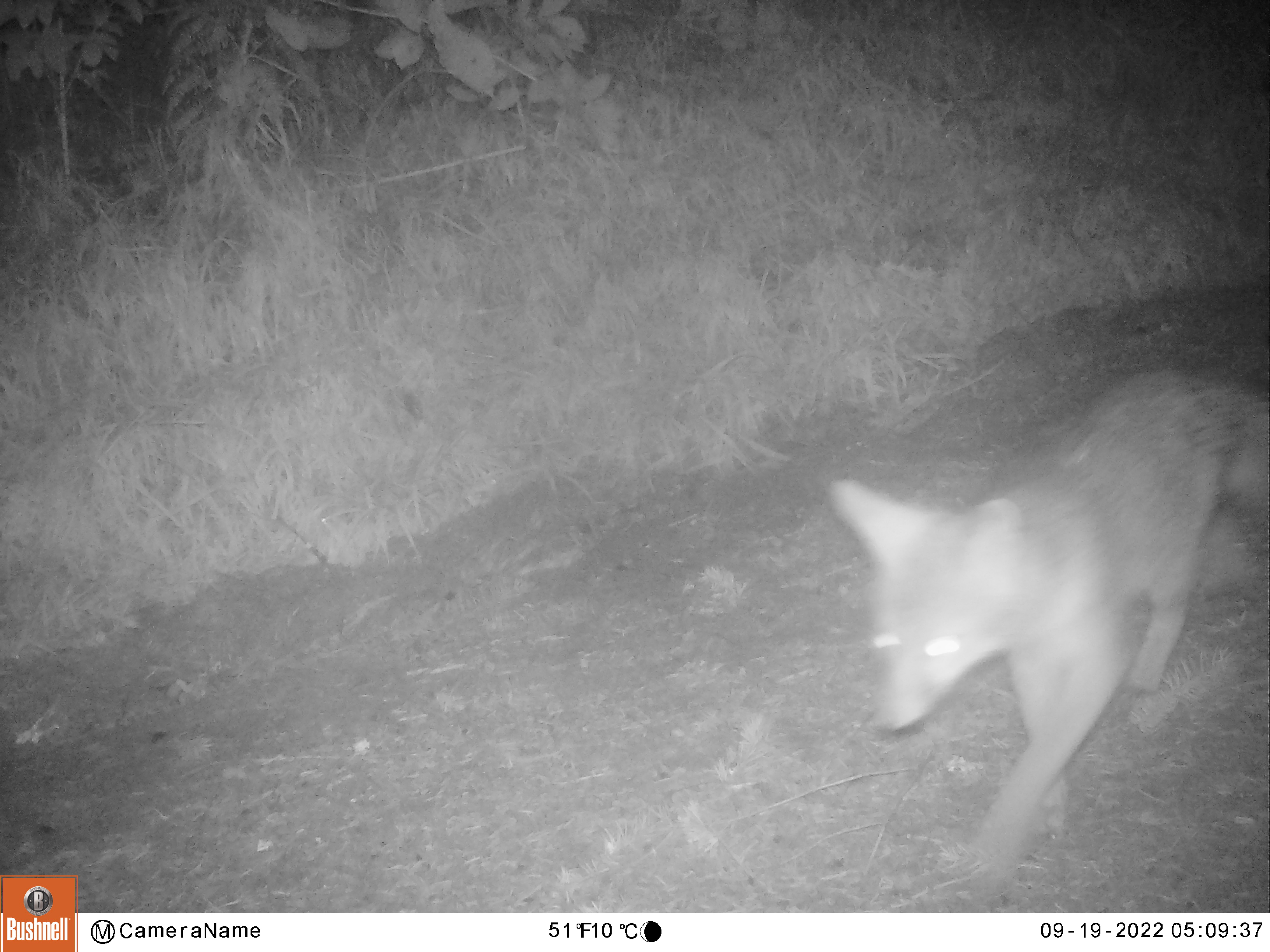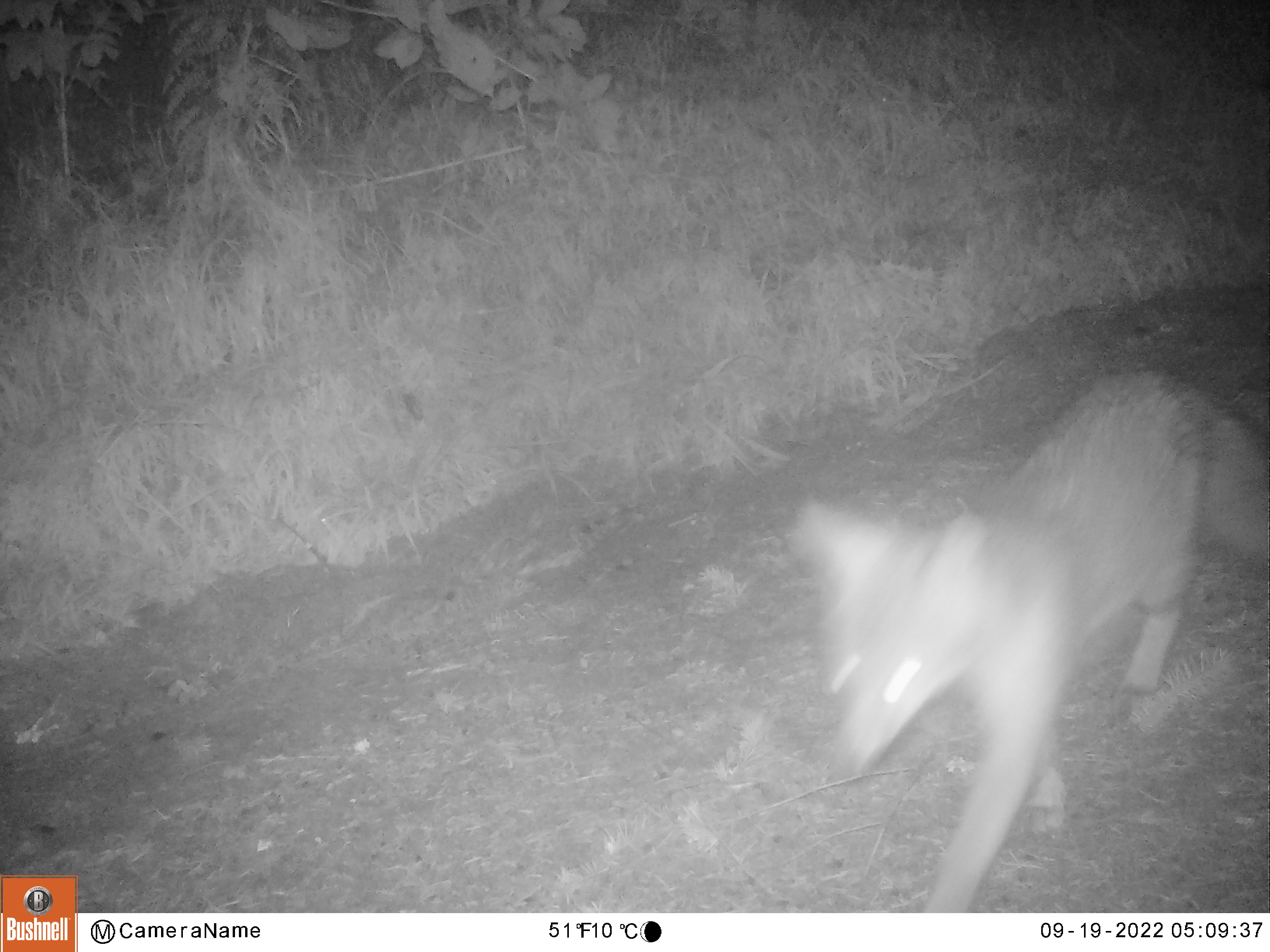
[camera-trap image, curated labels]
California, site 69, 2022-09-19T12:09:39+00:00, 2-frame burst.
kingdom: Animalia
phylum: Chordata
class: Mammalia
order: Carnivora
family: Canidae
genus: Urocyon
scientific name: Urocyon cinereoargenteus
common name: gray fox